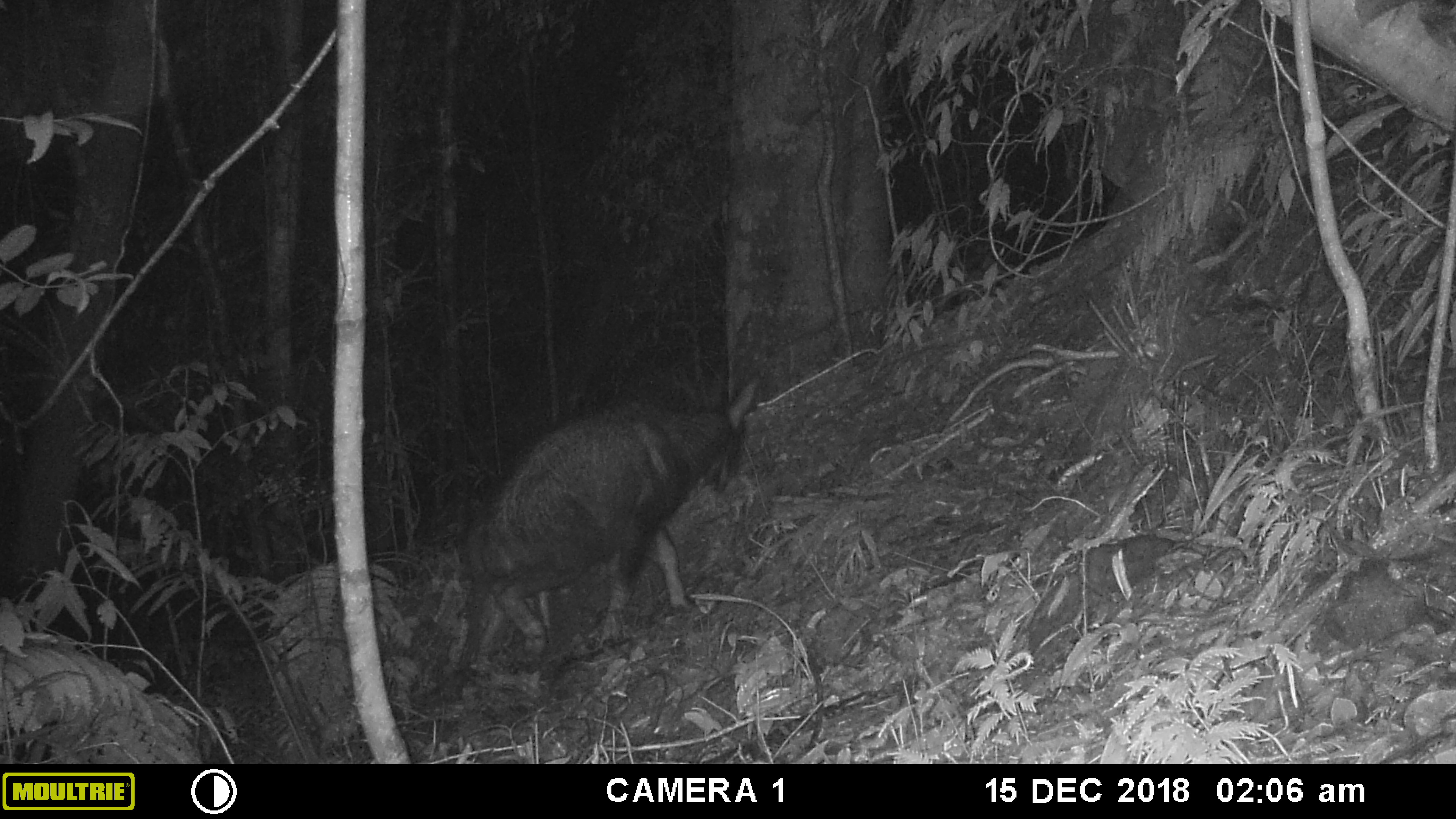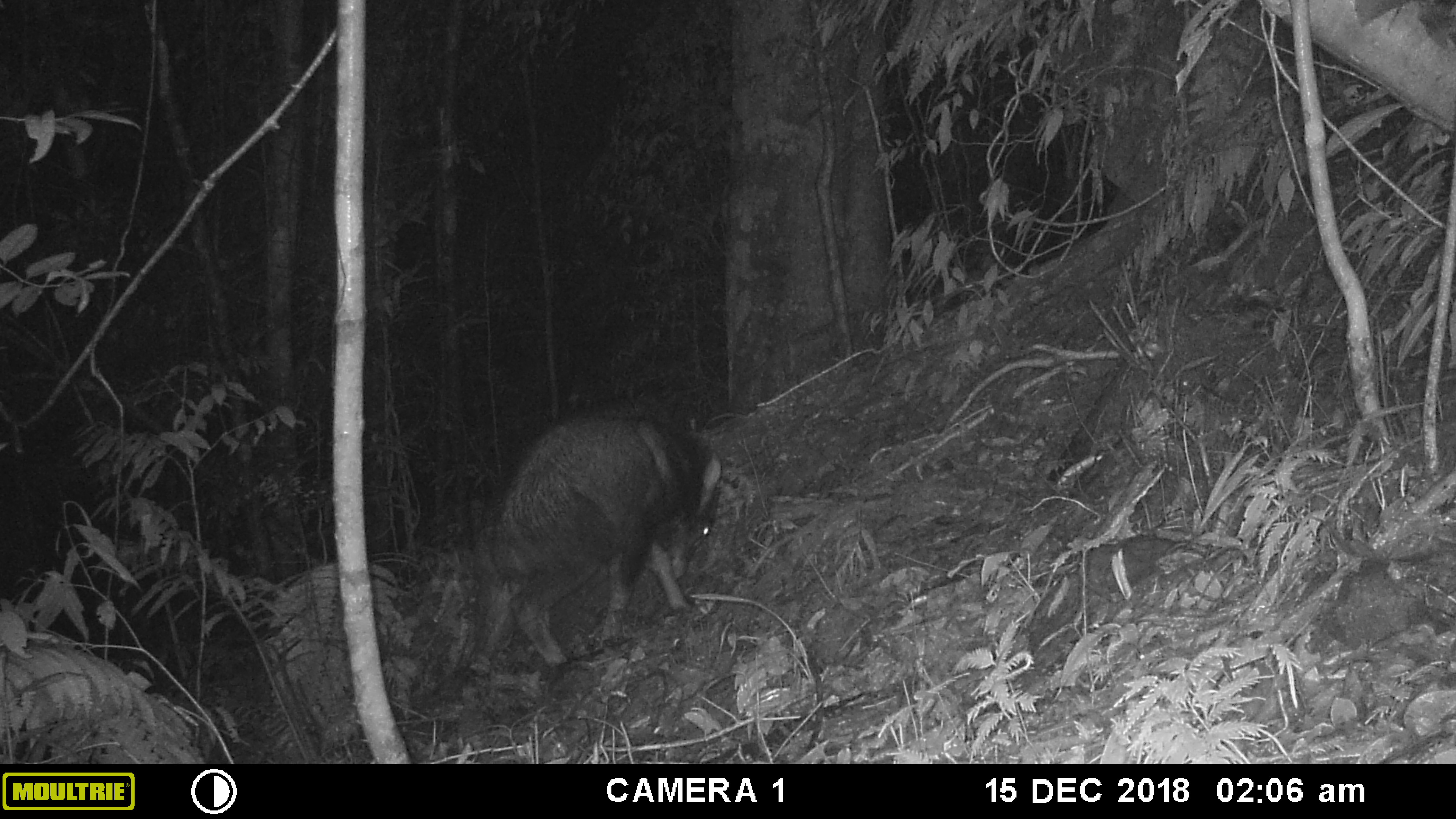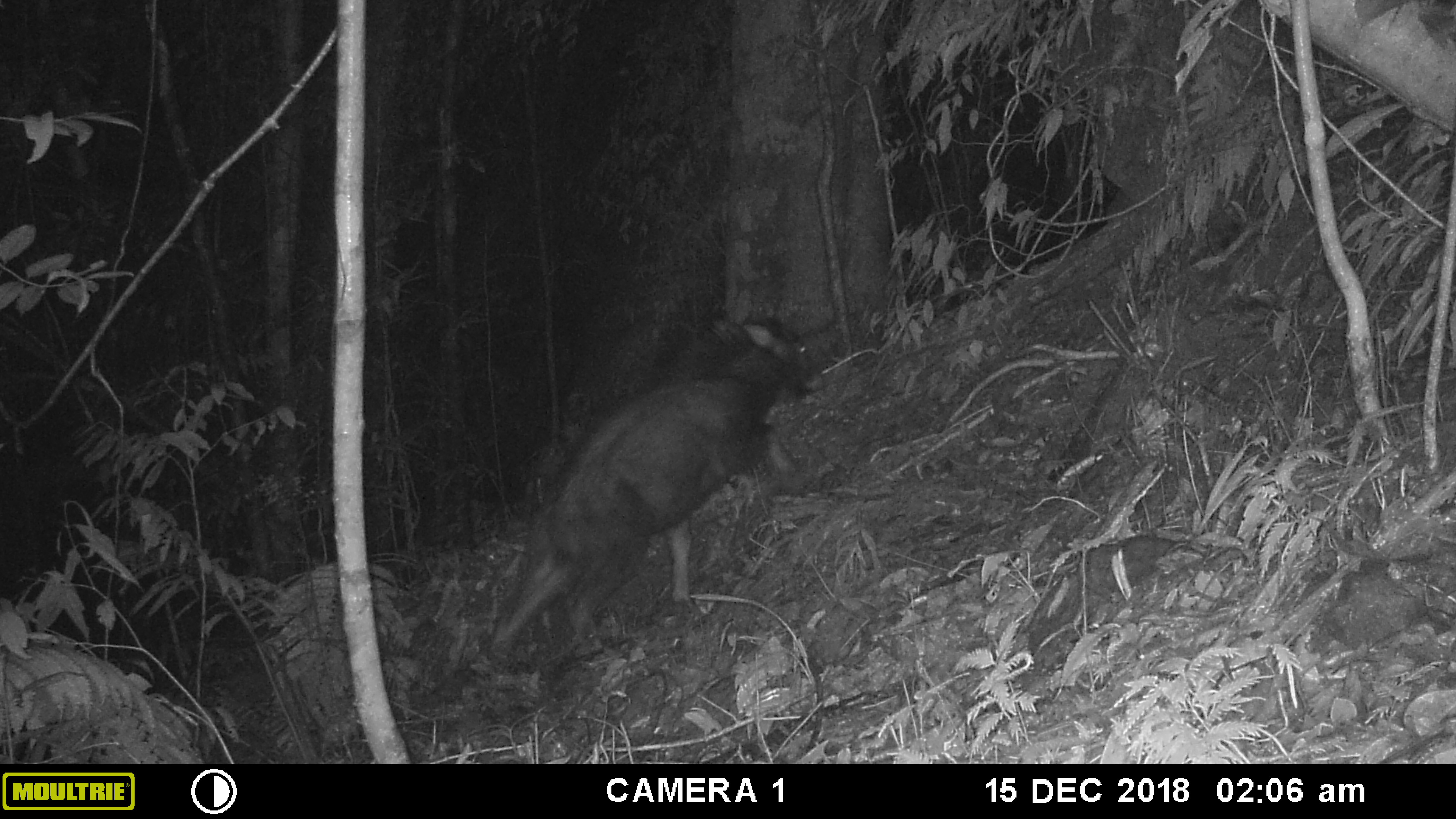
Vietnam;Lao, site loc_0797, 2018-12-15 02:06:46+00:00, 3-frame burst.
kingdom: Animalia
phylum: Chordata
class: Mammalia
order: Artiodactyla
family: Bovidae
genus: Capricornis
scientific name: Capricornis sumatraensis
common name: chinese serow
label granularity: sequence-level